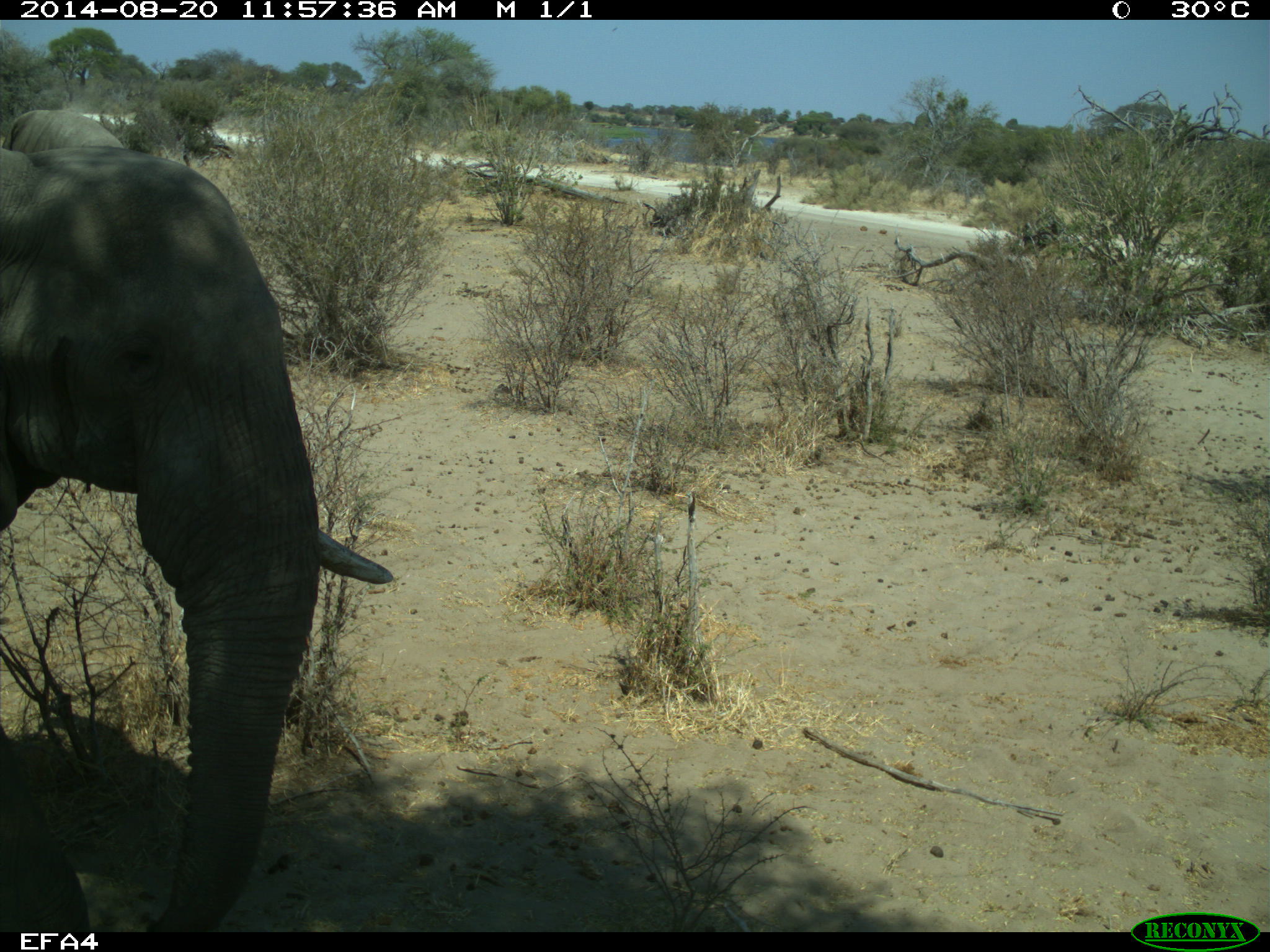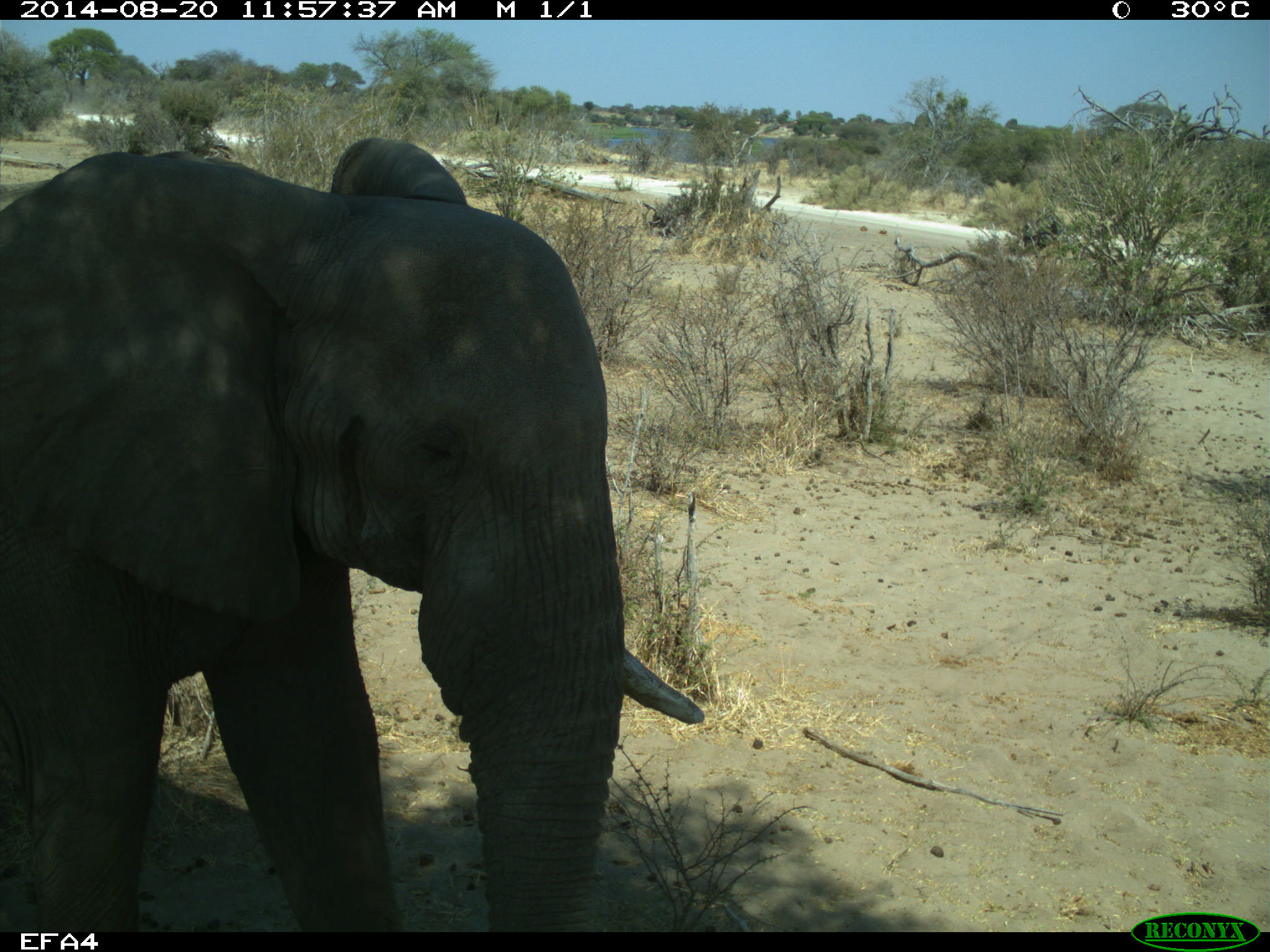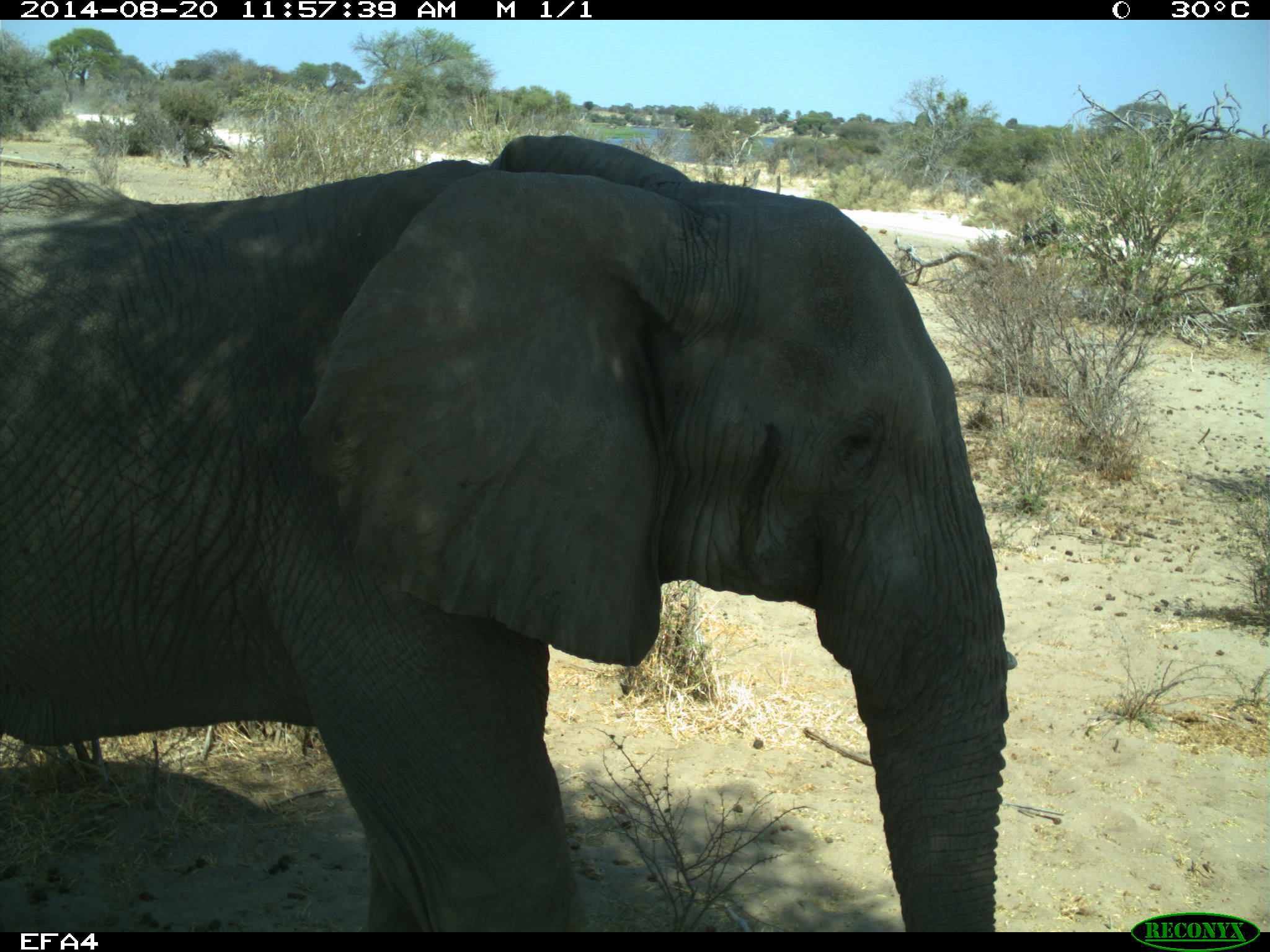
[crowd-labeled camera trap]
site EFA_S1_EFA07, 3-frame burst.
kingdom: Animalia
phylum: Chordata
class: Mammalia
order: Proboscidea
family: Elephantidae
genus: Loxodonta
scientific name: Loxodonta africana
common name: african bush elephant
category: elephant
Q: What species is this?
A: Elephant (african bush elephant) (Loxodonta africana).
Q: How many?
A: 1.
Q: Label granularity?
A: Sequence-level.